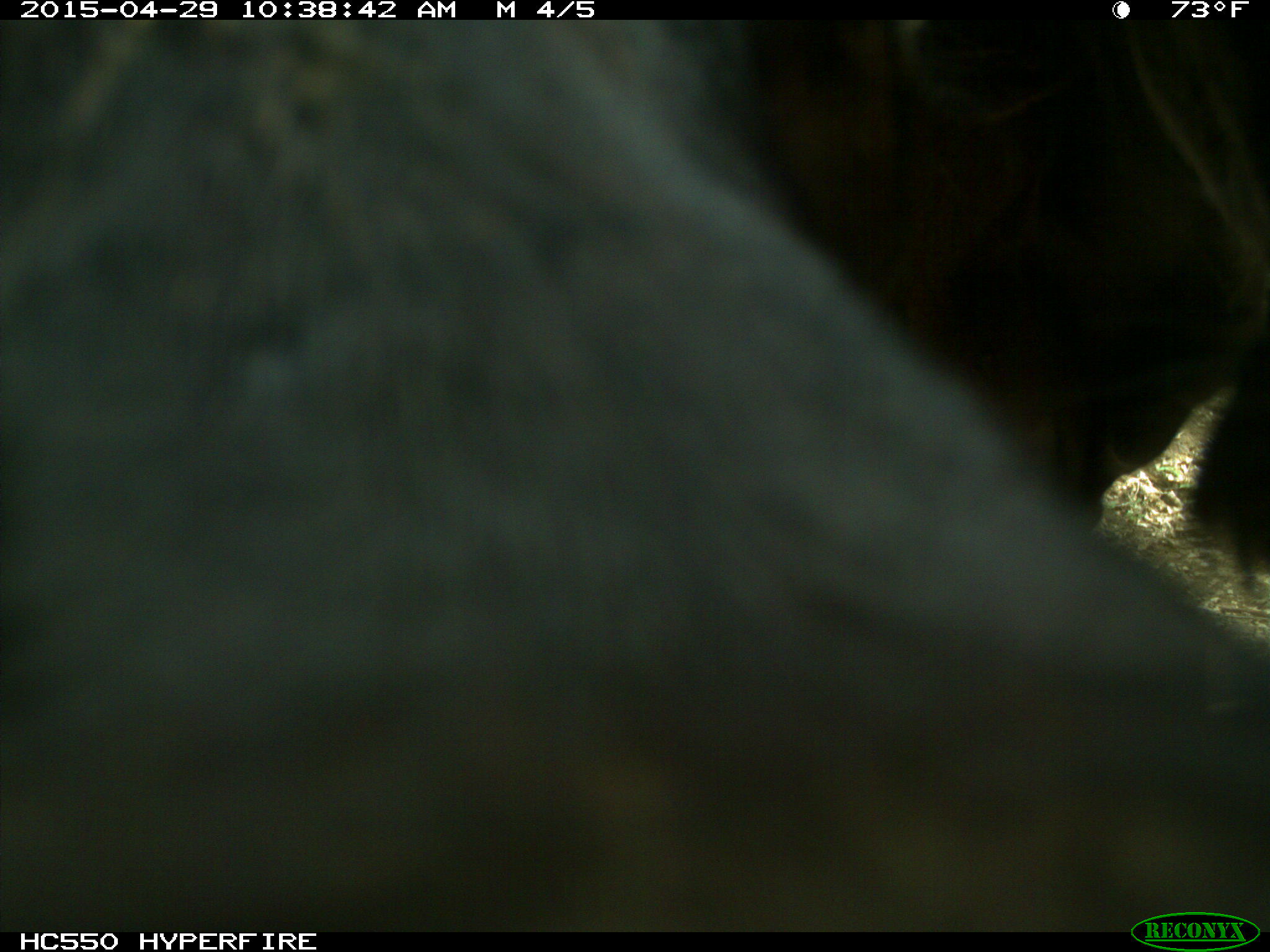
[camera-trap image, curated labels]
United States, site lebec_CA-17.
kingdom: Animalia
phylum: Chordata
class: Mammalia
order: Artiodactyla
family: Bovidae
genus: Bos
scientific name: Bos taurus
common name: domestic cow